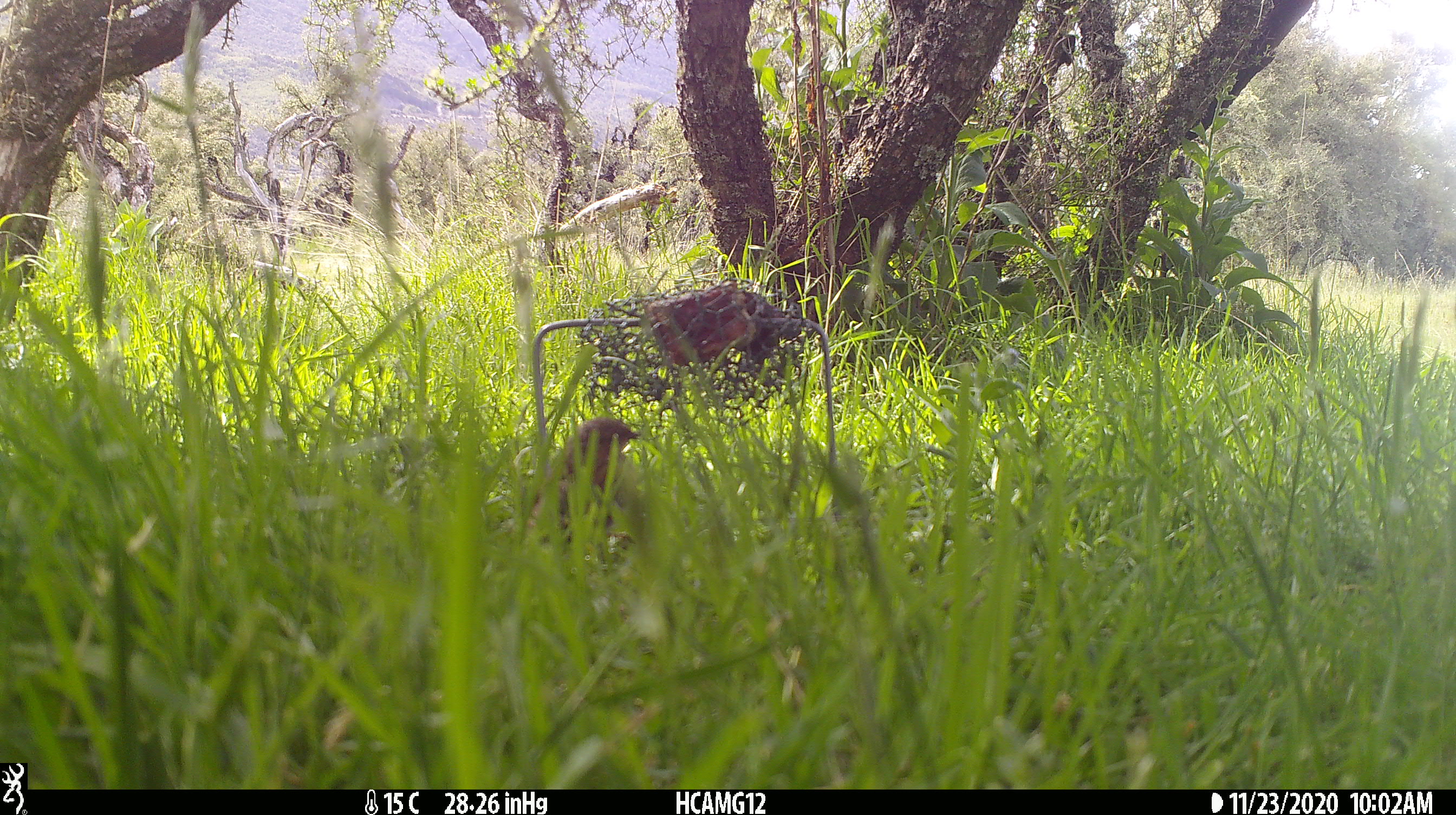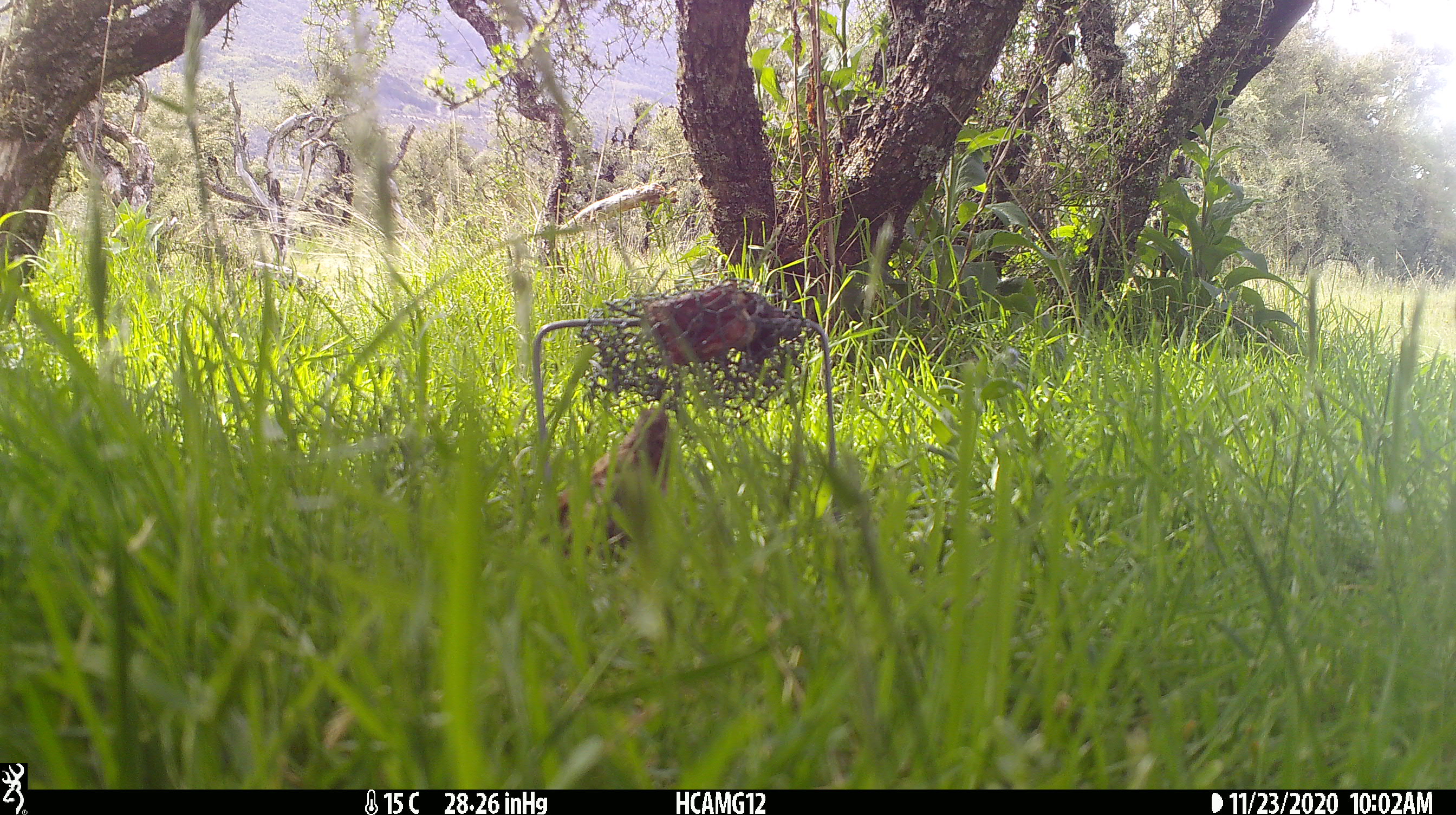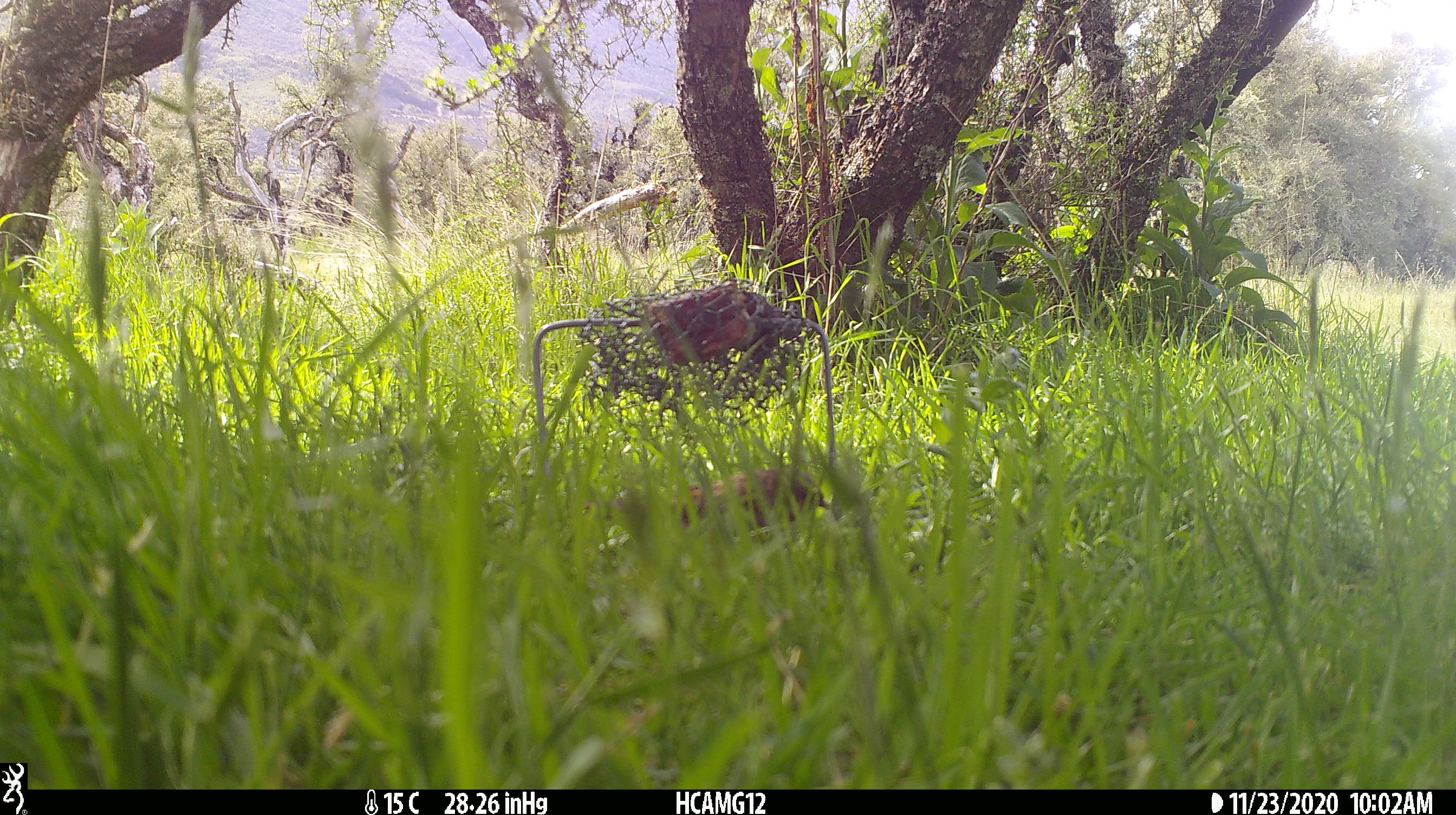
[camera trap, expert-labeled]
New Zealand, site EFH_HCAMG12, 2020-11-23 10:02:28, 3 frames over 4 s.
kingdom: Animalia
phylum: Chordata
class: Aves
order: Passeriformes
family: Prunellidae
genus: Prunella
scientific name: Prunella modularis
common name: dunnock